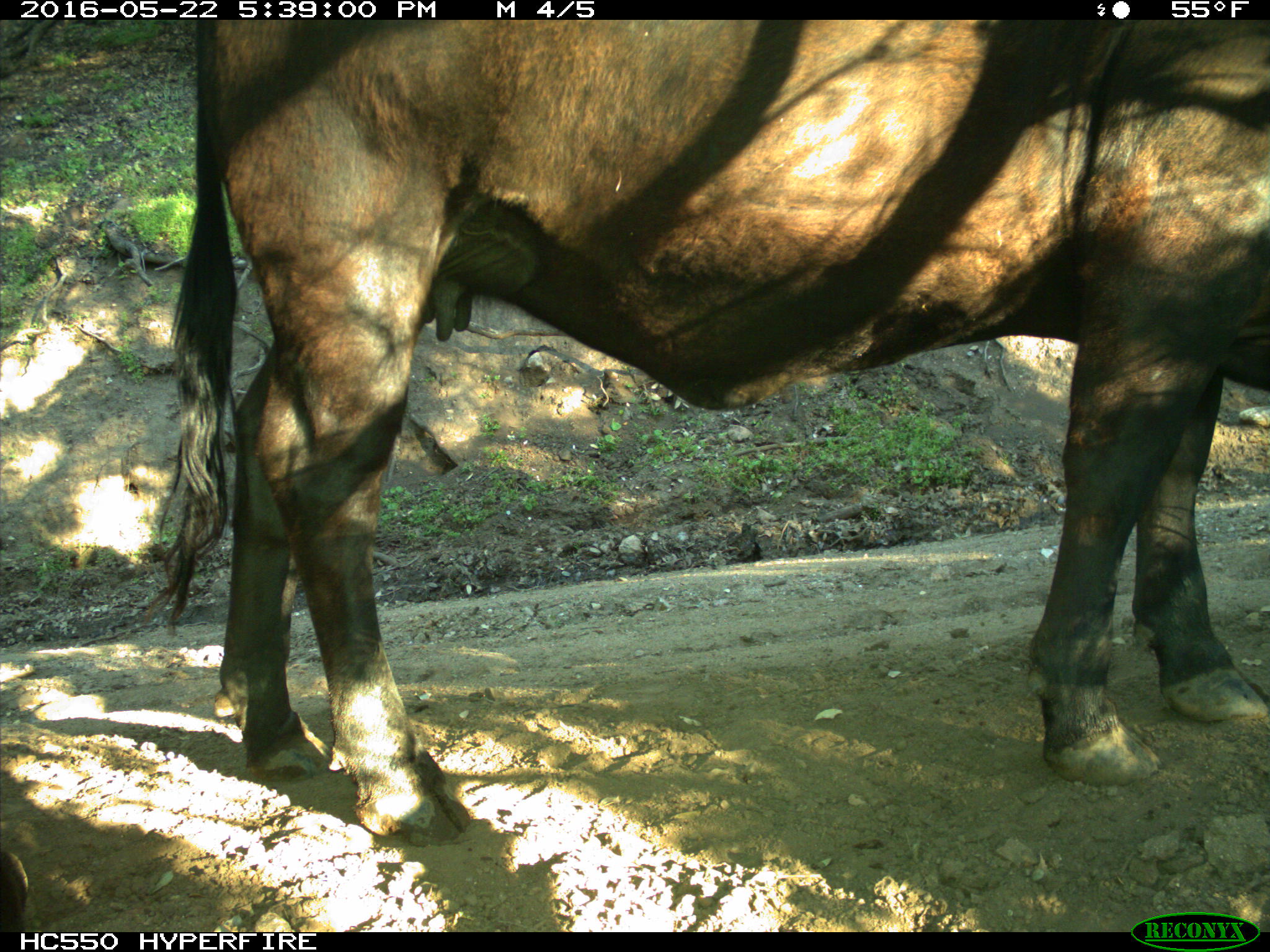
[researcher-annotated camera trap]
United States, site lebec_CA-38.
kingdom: Animalia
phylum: Chordata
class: Mammalia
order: Artiodactyla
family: Bovidae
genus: Bos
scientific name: Bos taurus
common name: domestic cow